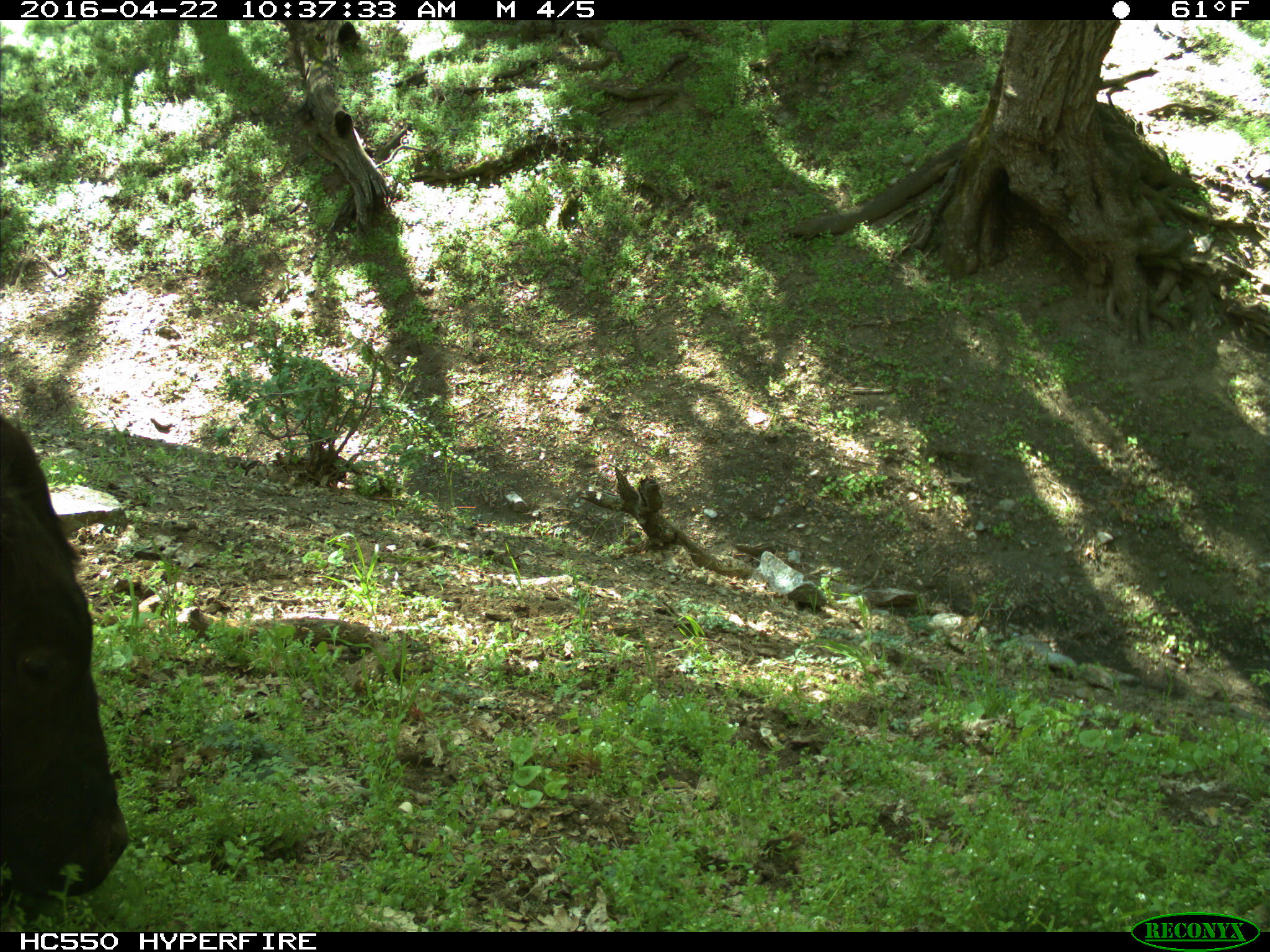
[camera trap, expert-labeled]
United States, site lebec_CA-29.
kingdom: Animalia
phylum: Chordata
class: Mammalia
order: Artiodactyla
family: Bovidae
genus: Bos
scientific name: Bos taurus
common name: domestic cow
Bos taurus (domestic cow).